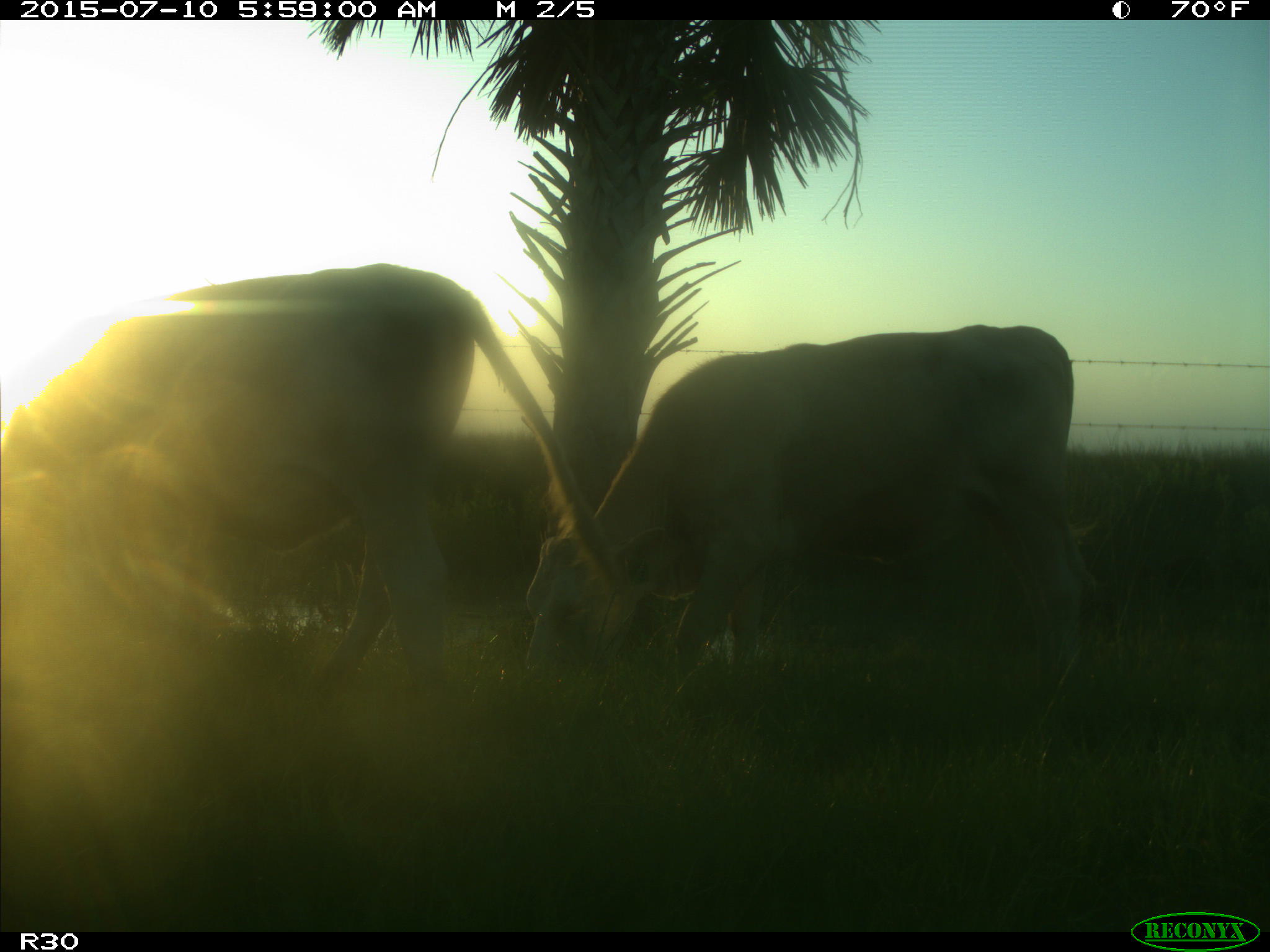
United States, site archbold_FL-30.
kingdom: Animalia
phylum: Chordata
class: Mammalia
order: Artiodactyla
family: Bovidae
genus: Bos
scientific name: Bos taurus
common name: domestic cow